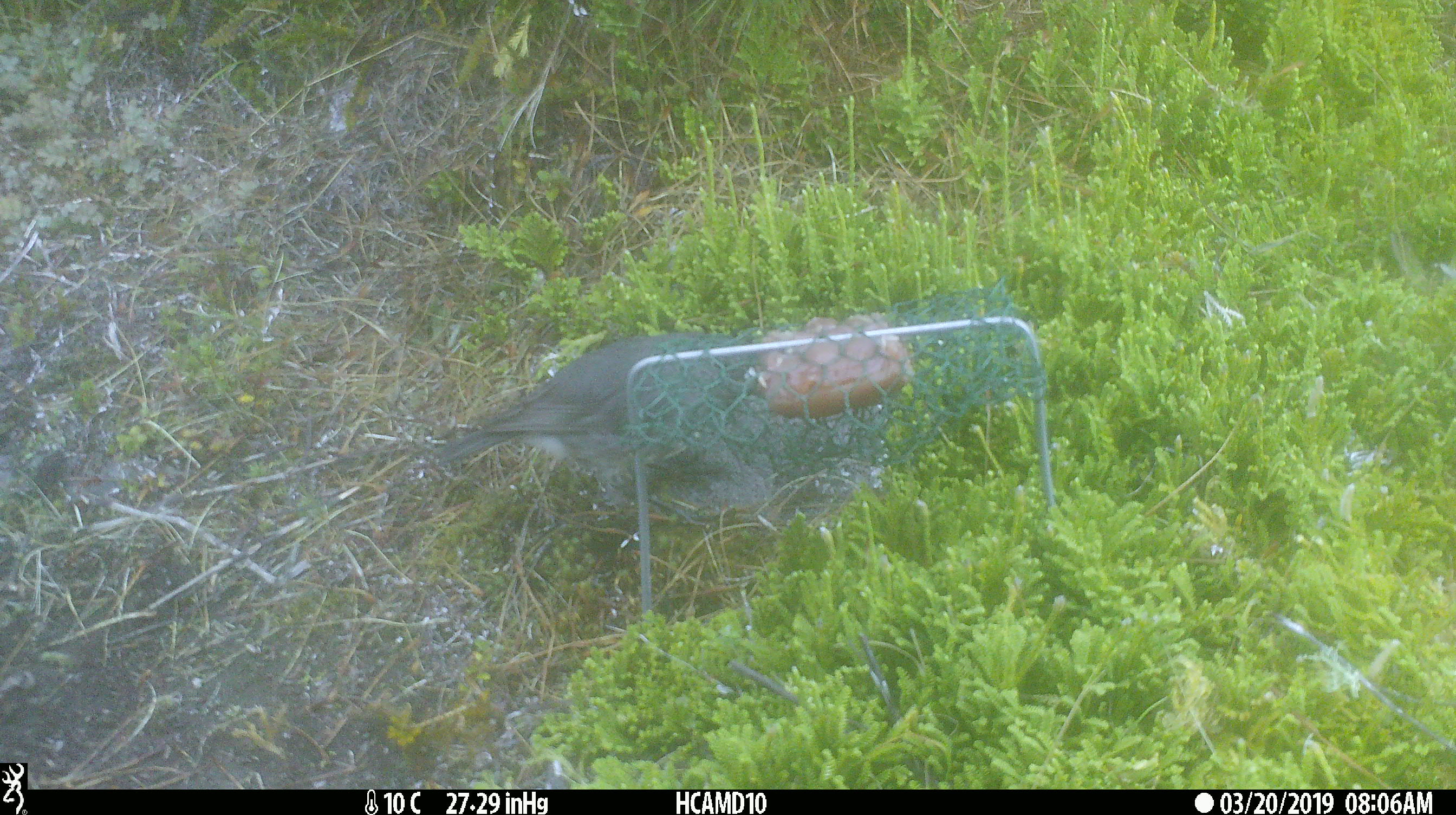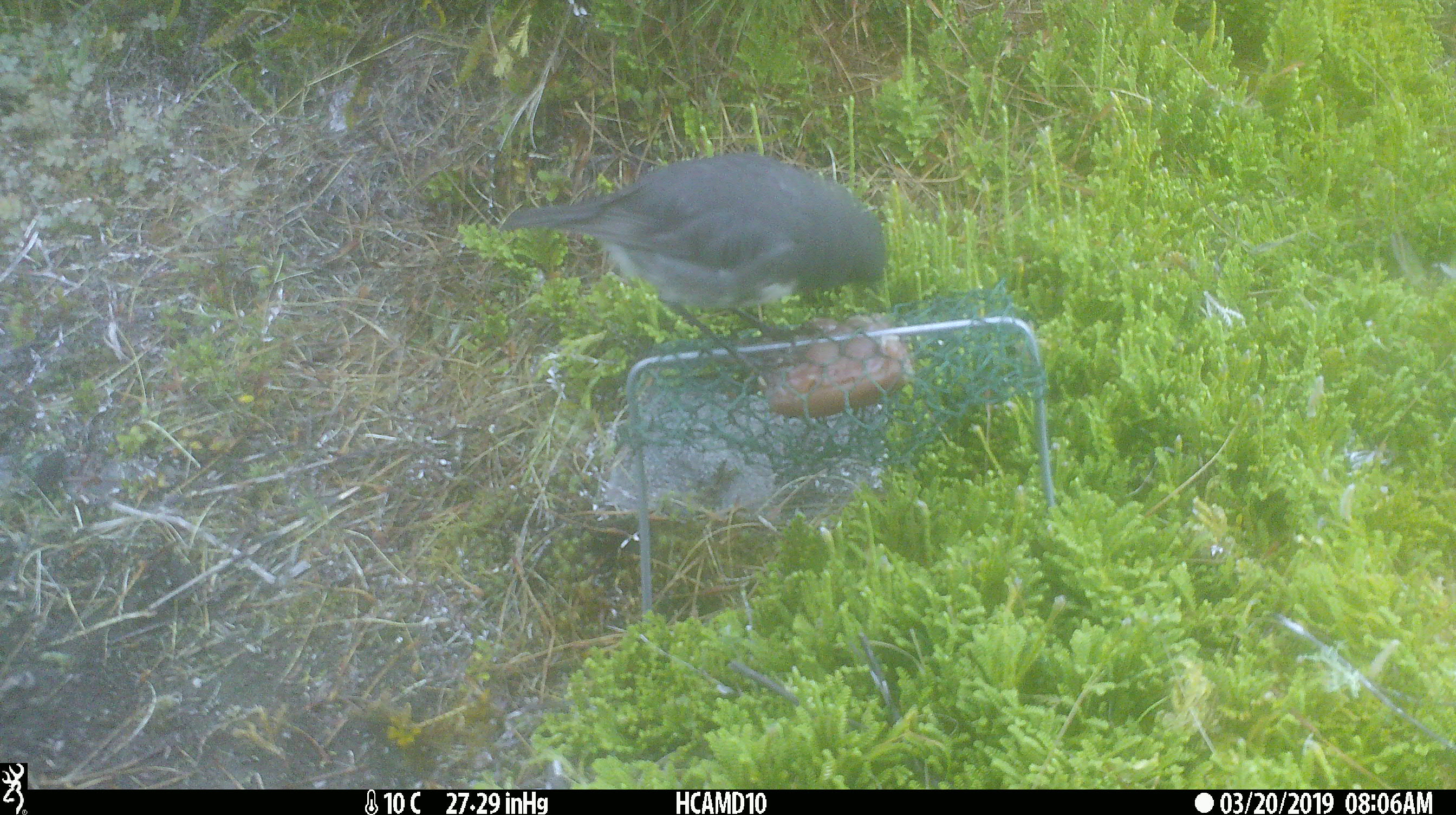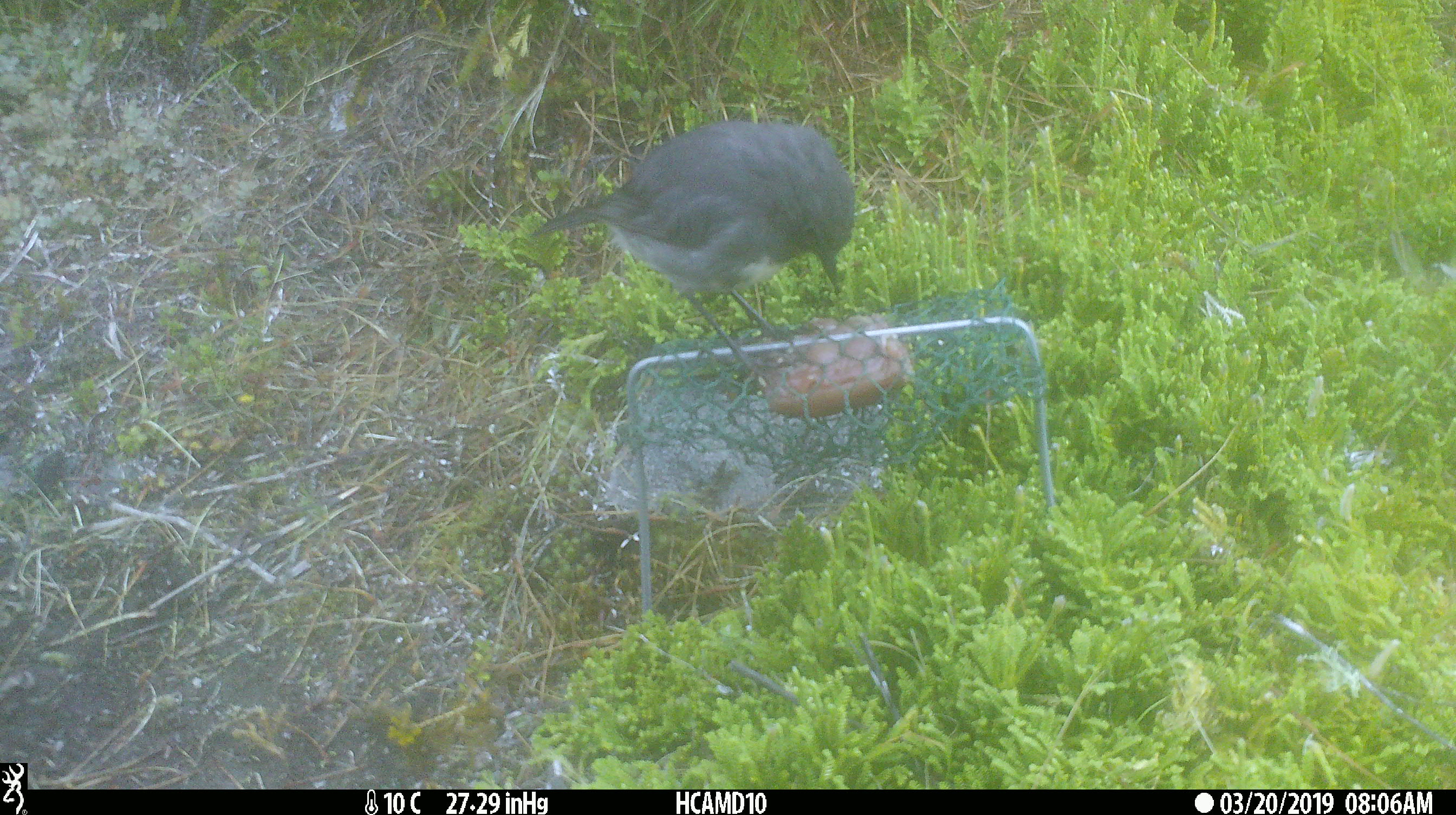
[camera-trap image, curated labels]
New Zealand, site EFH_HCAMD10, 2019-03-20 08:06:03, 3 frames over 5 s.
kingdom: Animalia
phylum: Chordata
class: Aves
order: Passeriformes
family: Petroicidae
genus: Petroica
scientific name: Petroica australis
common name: new zealand robin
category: robin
Robin (new zealand robin) (Petroica australis).